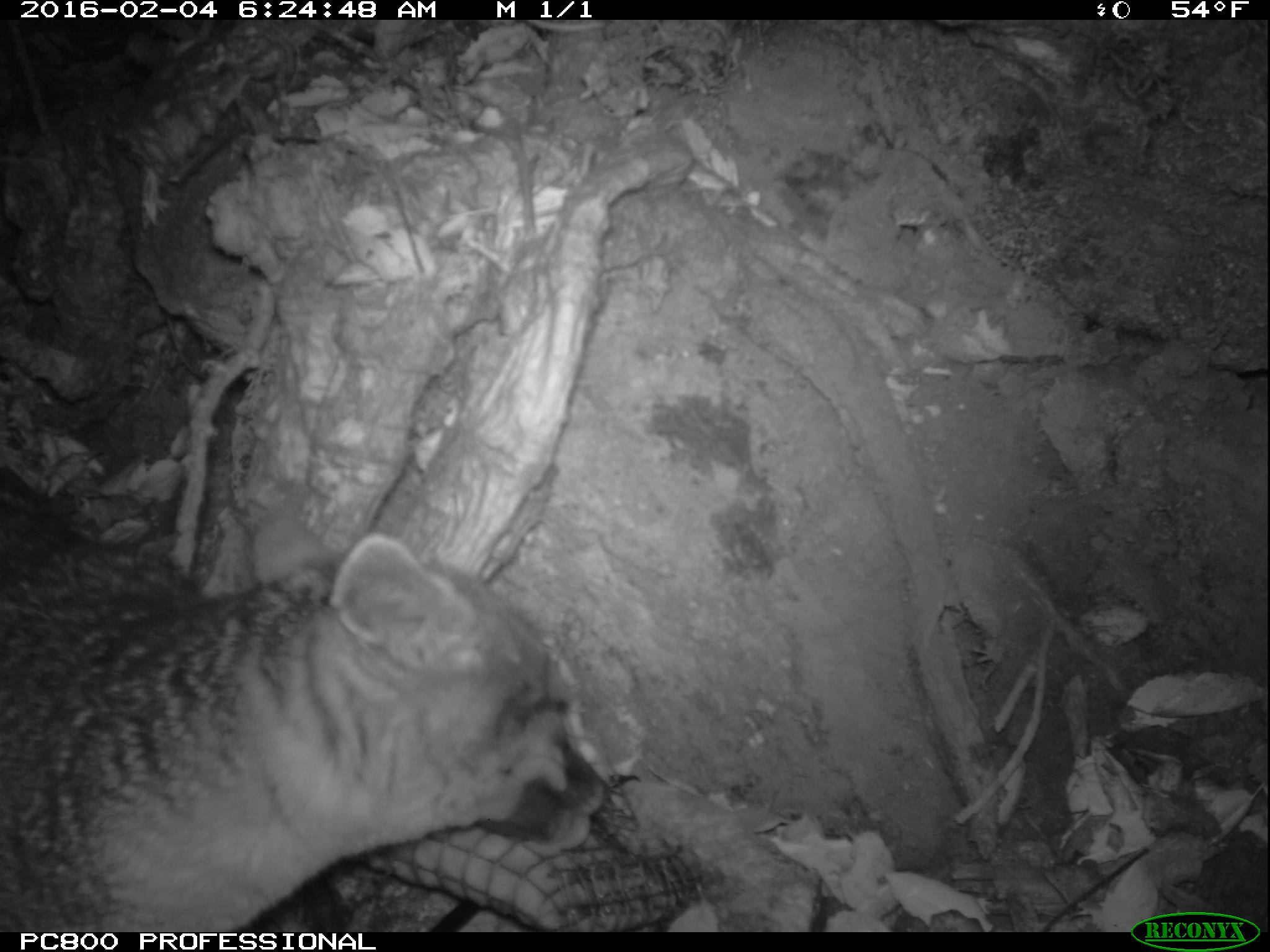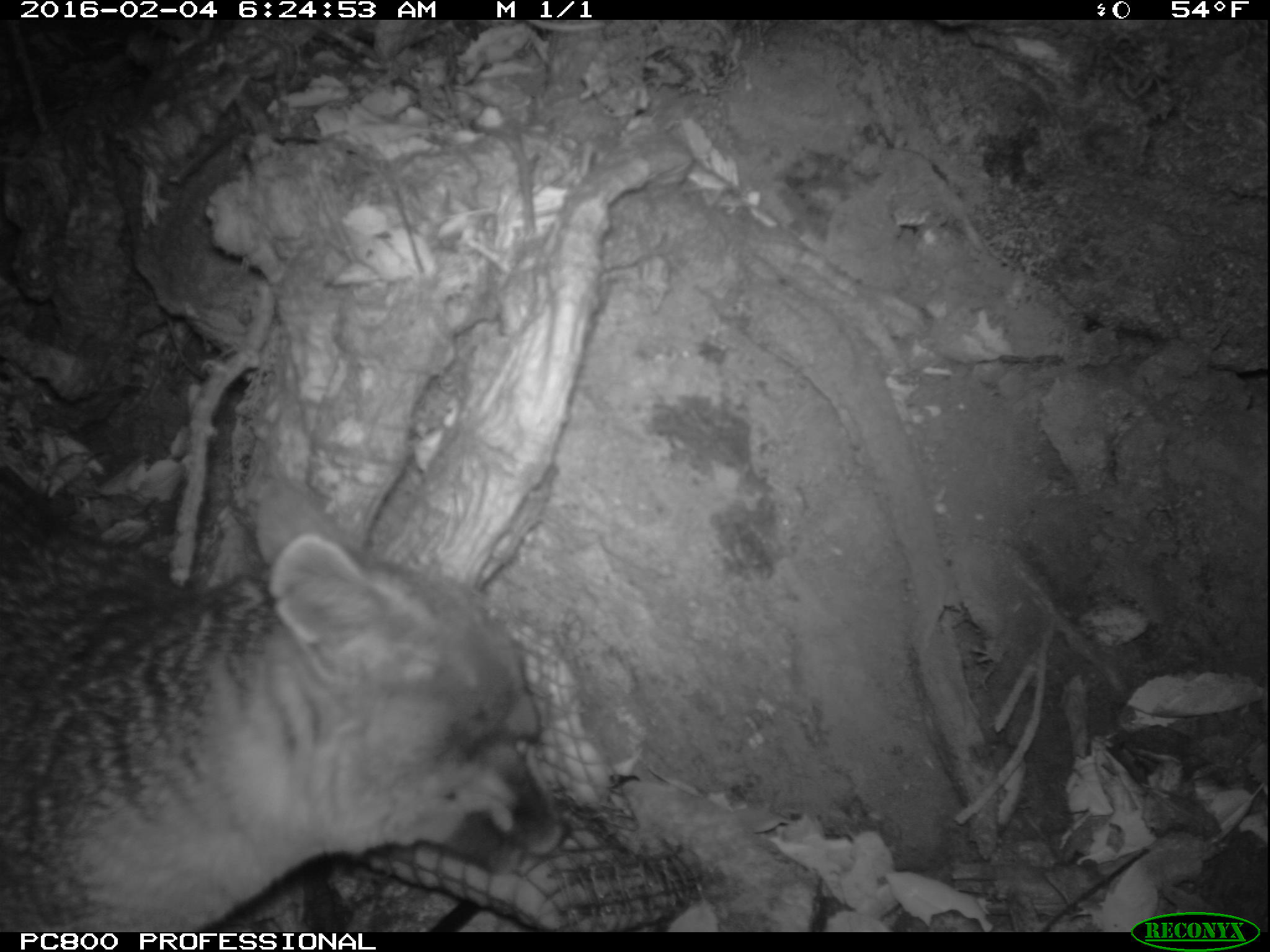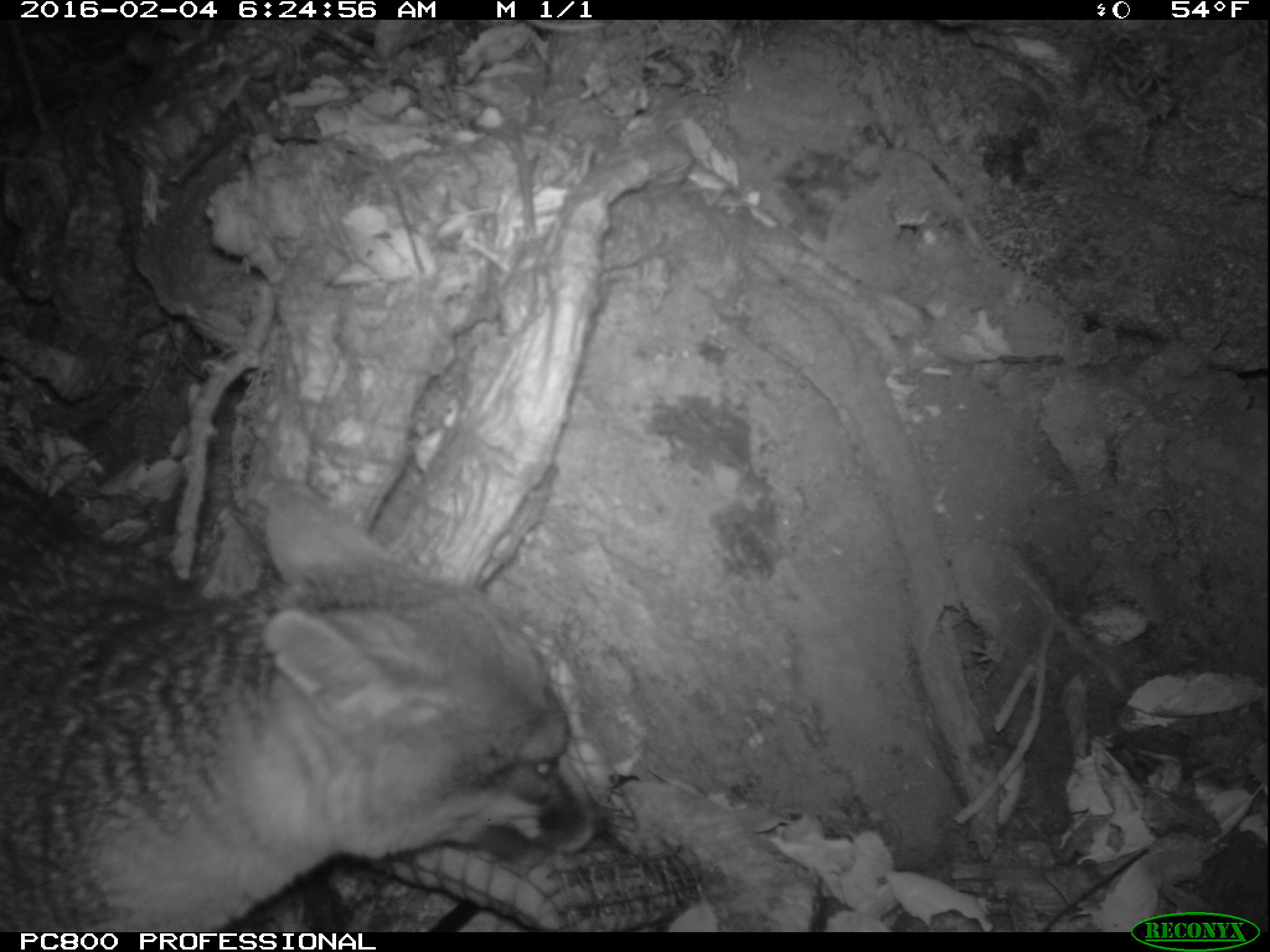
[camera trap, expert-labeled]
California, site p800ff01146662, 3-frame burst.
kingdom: Animalia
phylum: Chordata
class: Mammalia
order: Carnivora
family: Canidae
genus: Urocyon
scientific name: Urocyon littoralis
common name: island fox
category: fox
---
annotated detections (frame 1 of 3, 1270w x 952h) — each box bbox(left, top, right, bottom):
fox: bbox(0, 483, 608, 932)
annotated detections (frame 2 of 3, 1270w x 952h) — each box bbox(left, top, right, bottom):
fox: bbox(0, 482, 572, 934)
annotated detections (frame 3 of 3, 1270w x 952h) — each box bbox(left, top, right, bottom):
fox: bbox(0, 465, 609, 932)